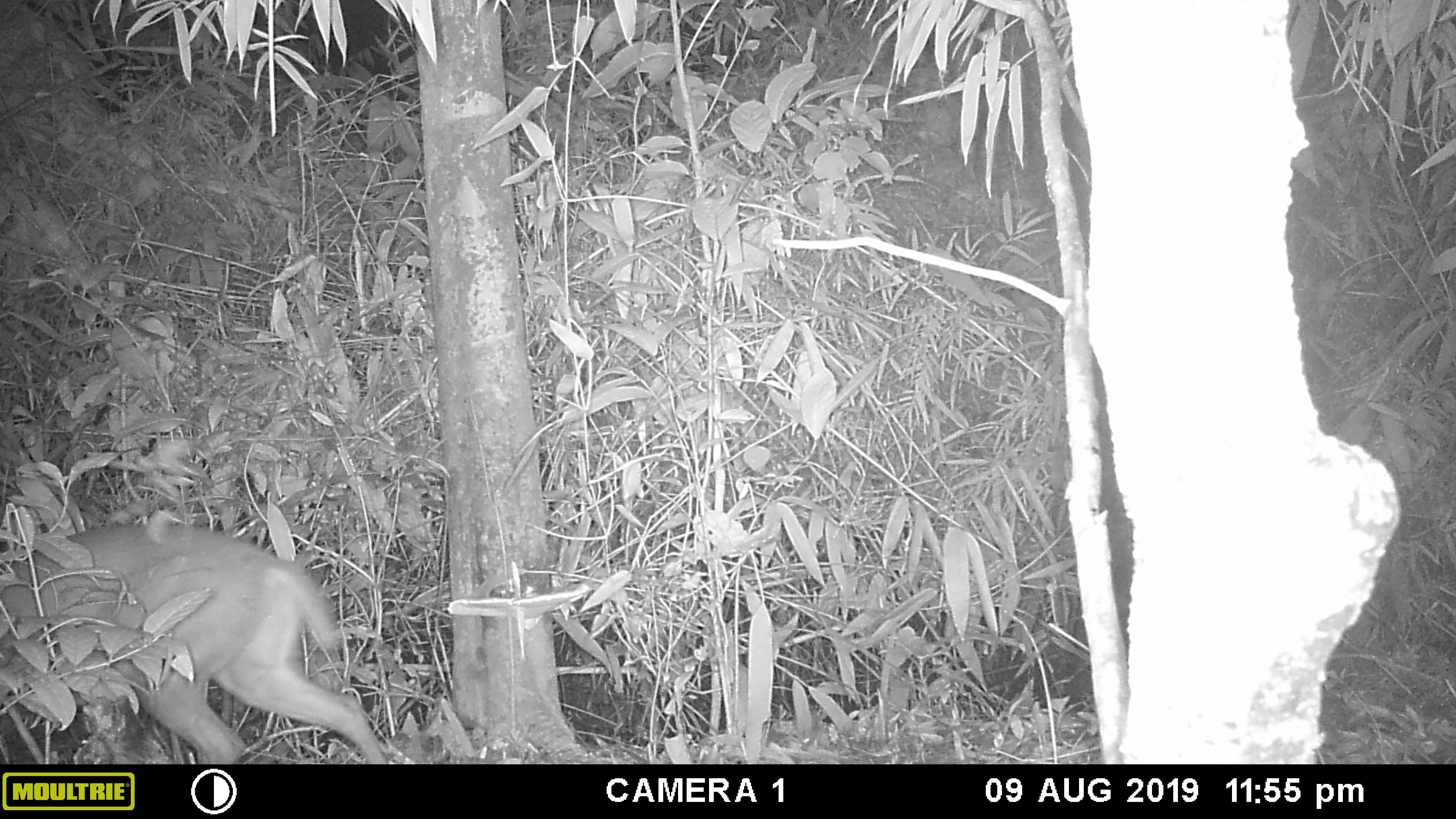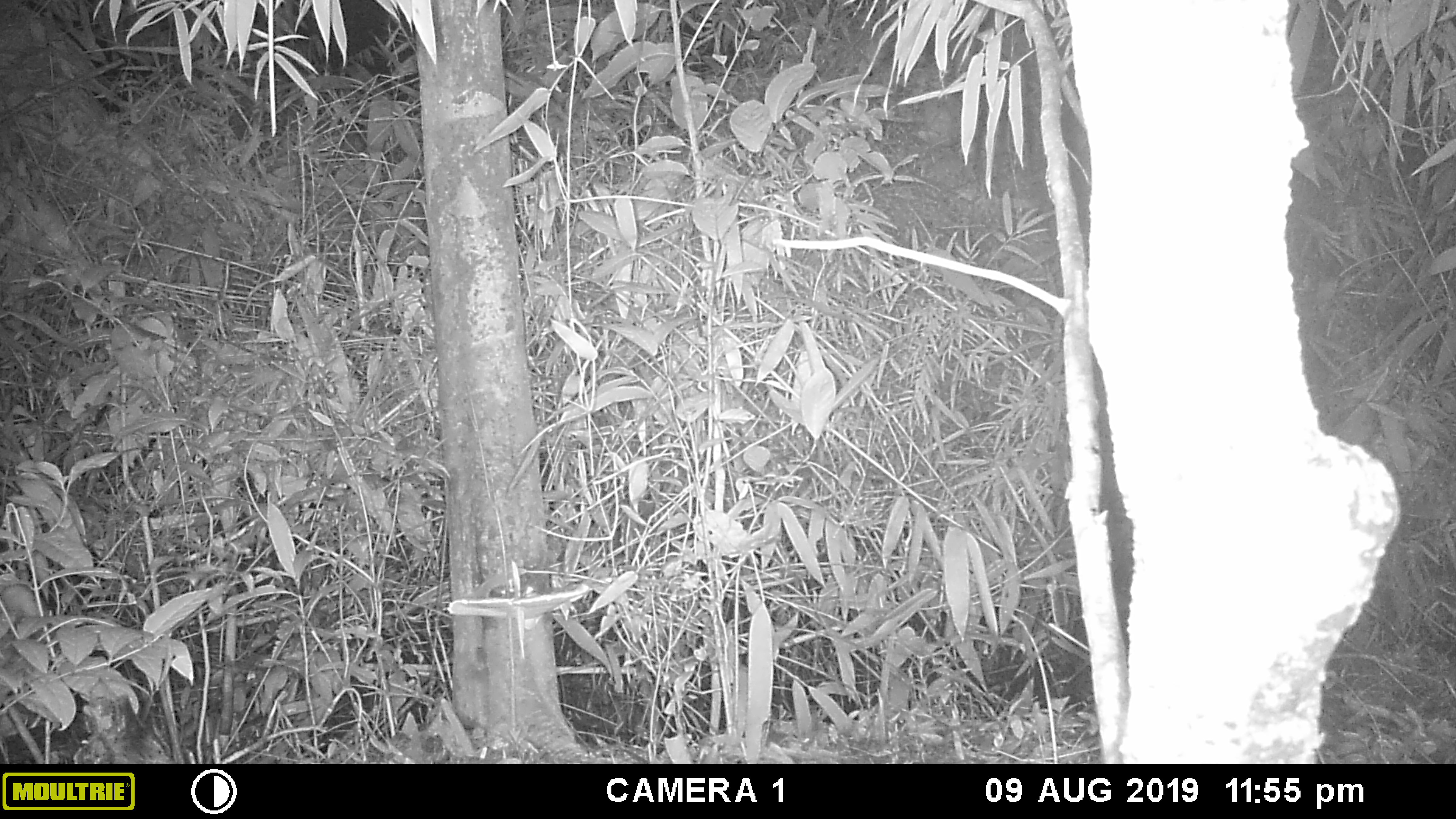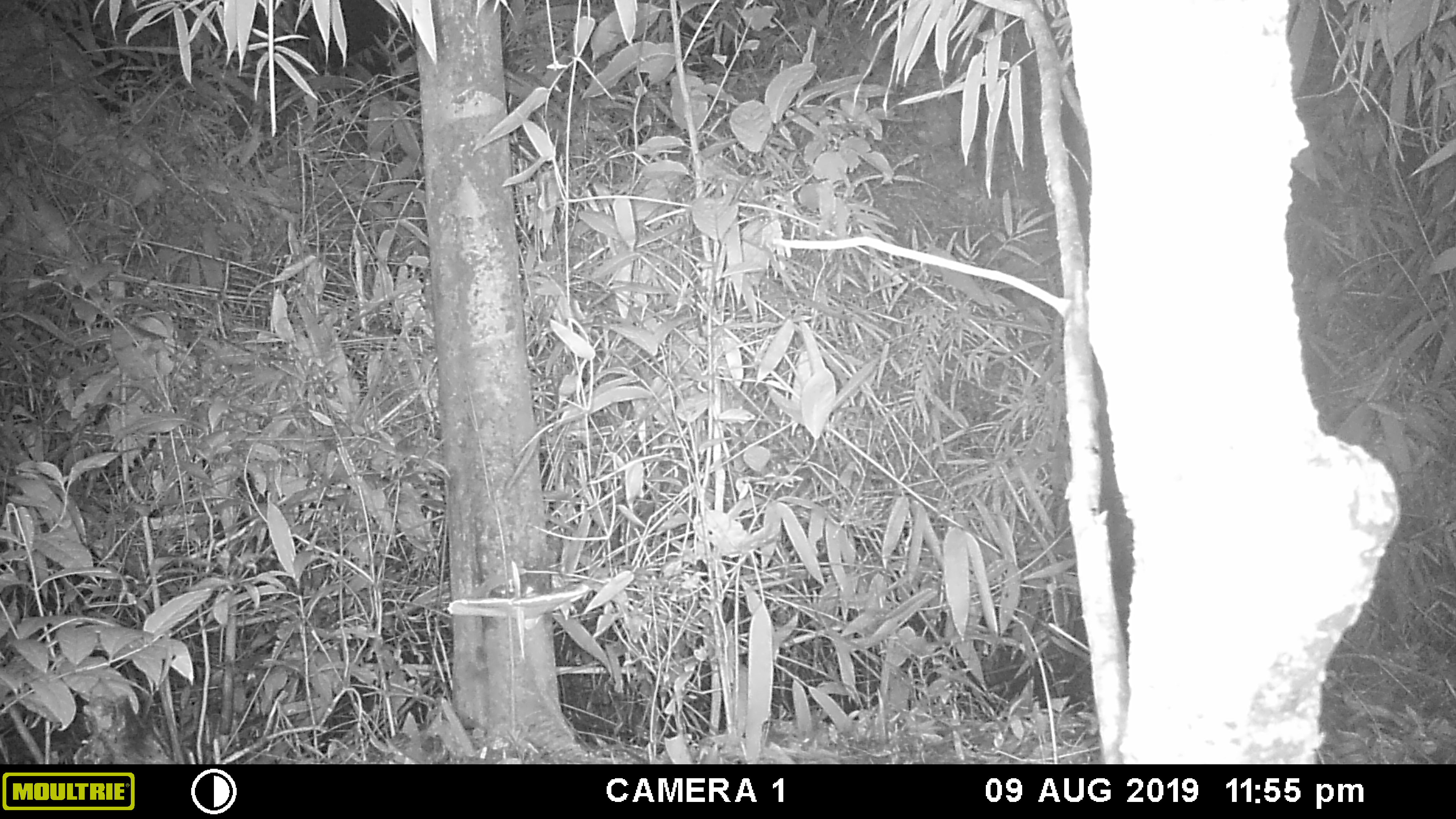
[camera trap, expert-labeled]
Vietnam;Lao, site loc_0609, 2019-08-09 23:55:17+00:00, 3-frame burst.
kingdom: Animalia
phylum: Chordata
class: Mammalia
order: Artiodactyla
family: Cervidae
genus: Muntiacus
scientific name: Muntiacus rooseveltorum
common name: roosevelt's muntjac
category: roosevelts muntjac group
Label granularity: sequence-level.